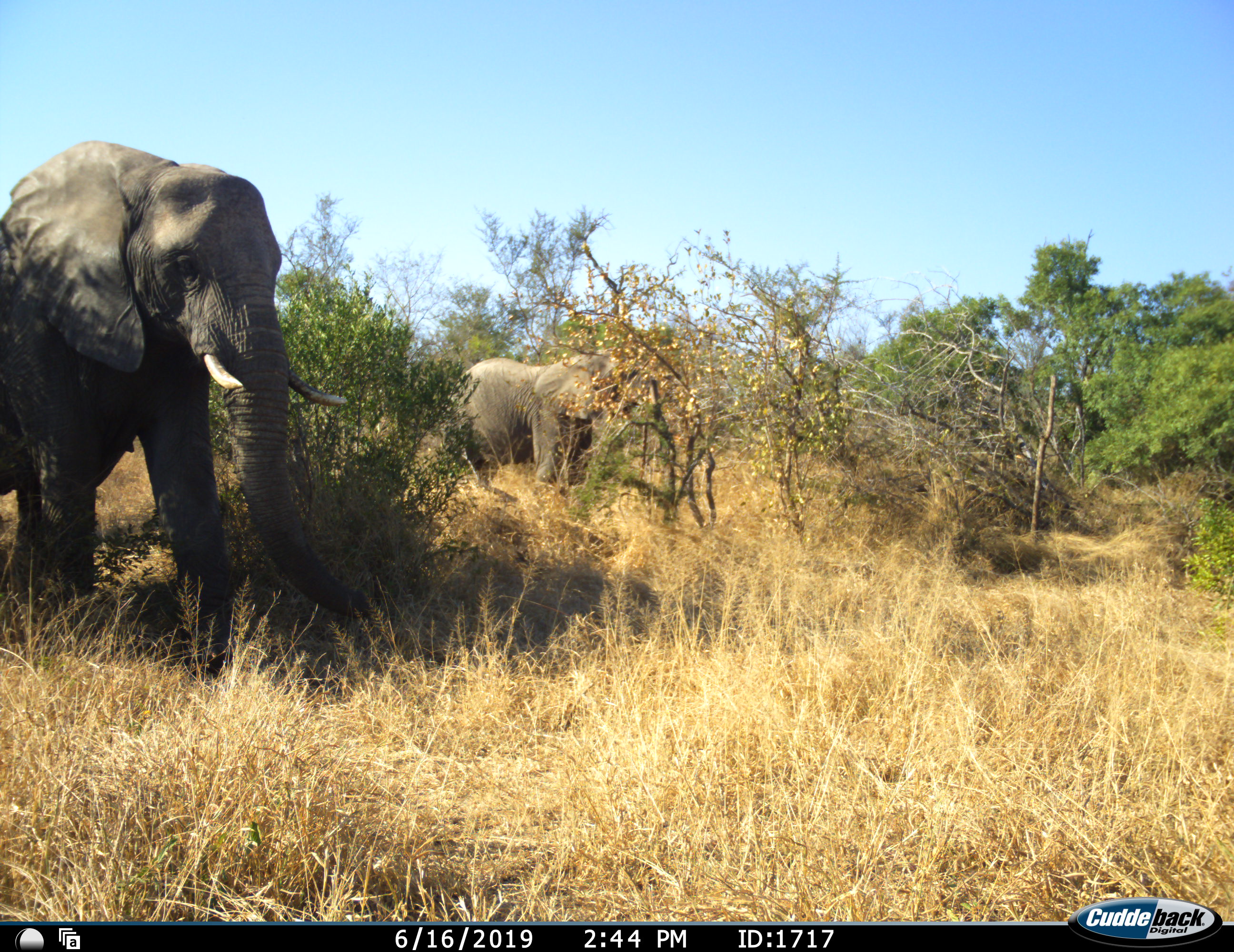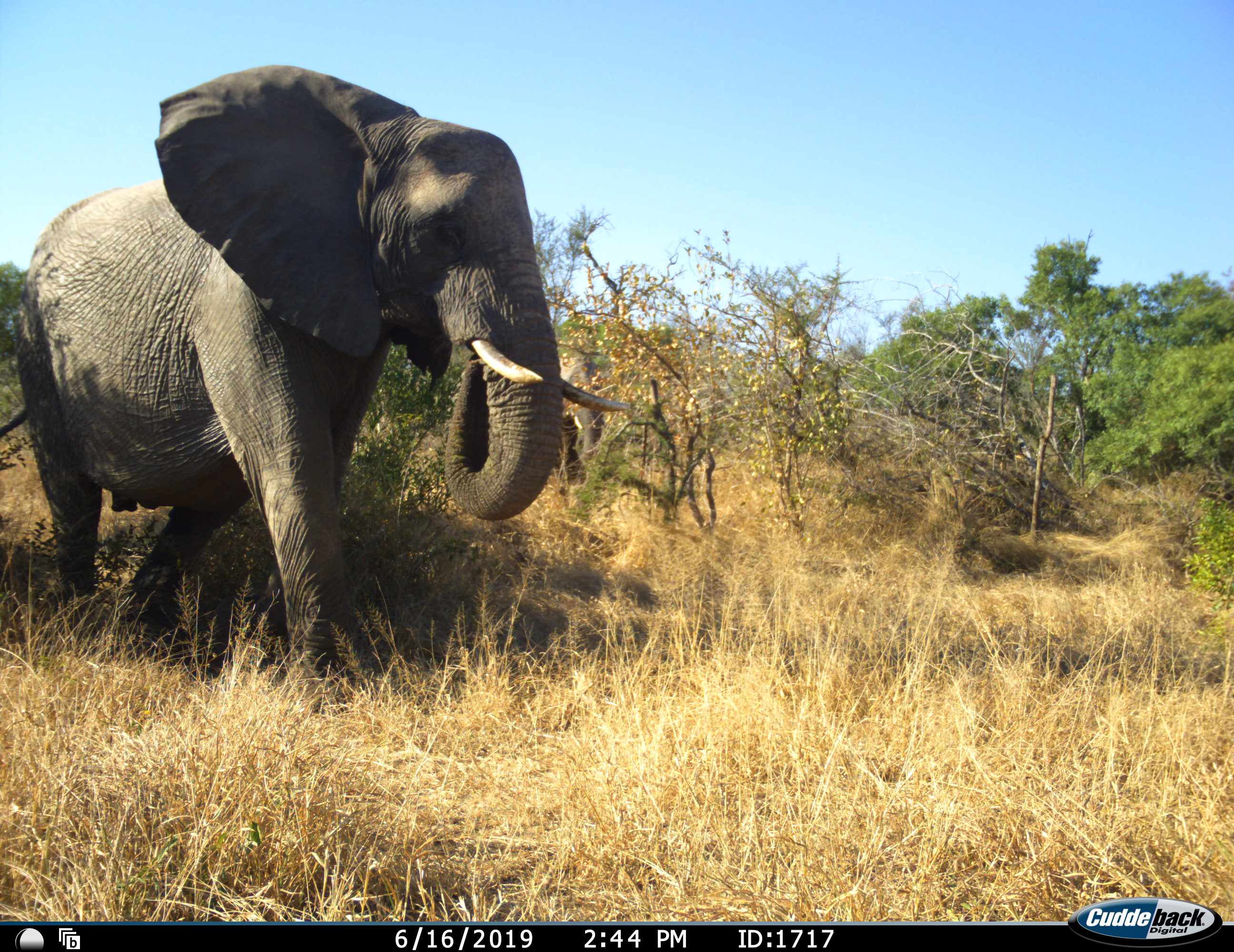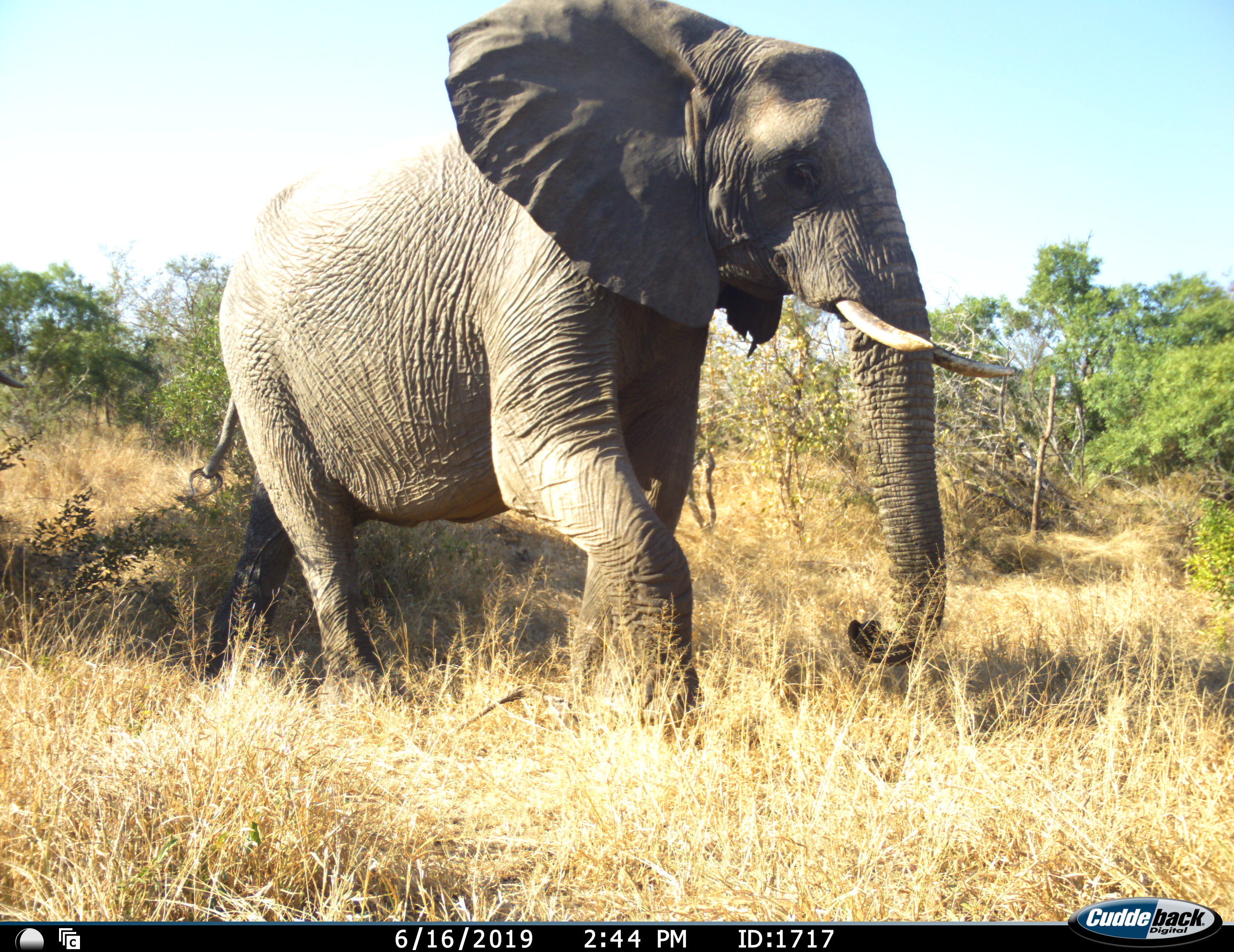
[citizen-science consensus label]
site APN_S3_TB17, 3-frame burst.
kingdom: Animalia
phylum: Chordata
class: Mammalia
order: Proboscidea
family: Elephantidae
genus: Loxodonta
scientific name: Loxodonta africana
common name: african bush elephant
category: elephant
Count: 2.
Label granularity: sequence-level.